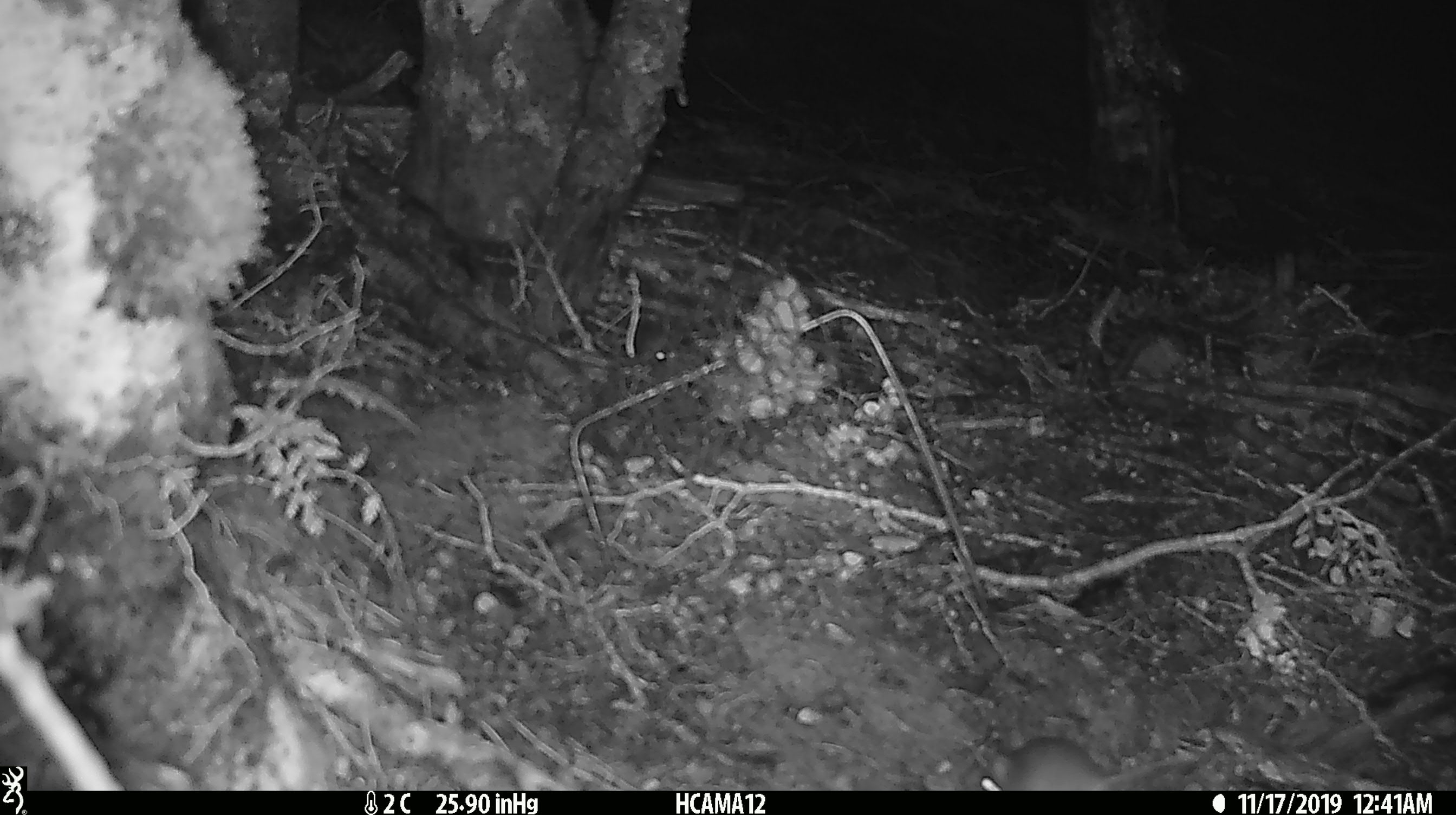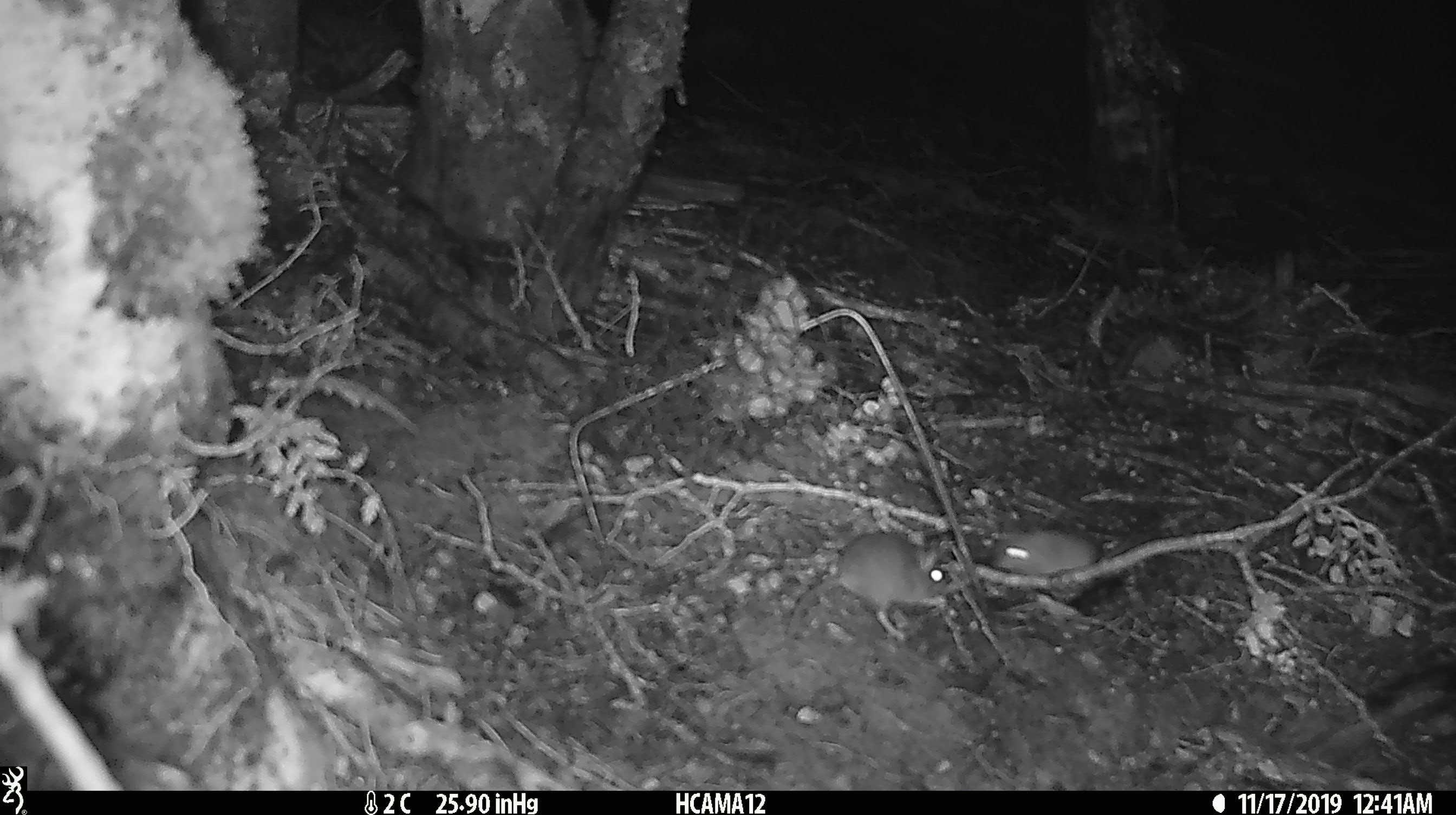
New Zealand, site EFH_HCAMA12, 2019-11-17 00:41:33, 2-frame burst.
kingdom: Animalia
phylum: Chordata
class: Mammalia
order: Rodentia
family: Muridae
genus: Mus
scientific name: Mus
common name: mouse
Mouse (Mus).